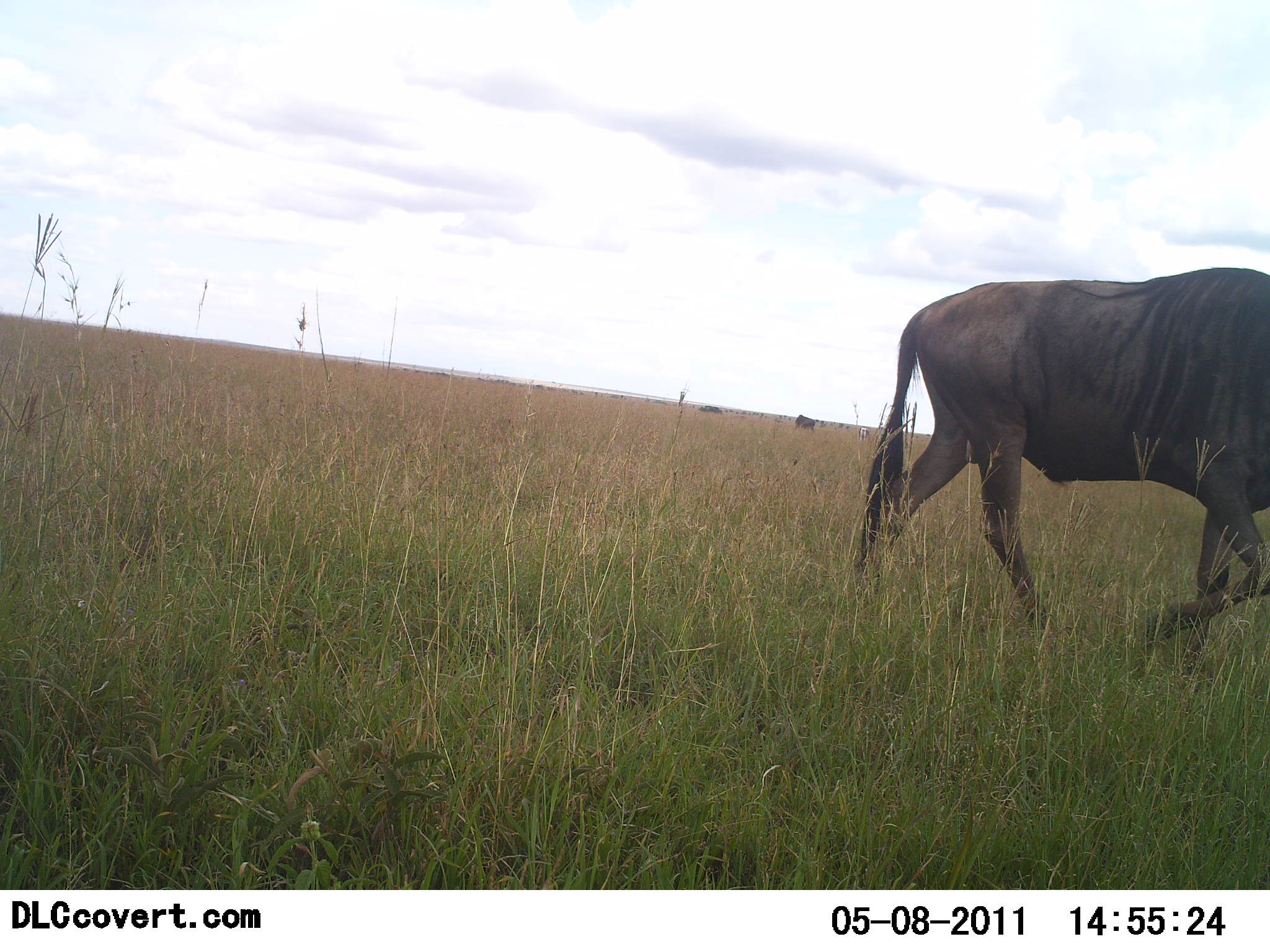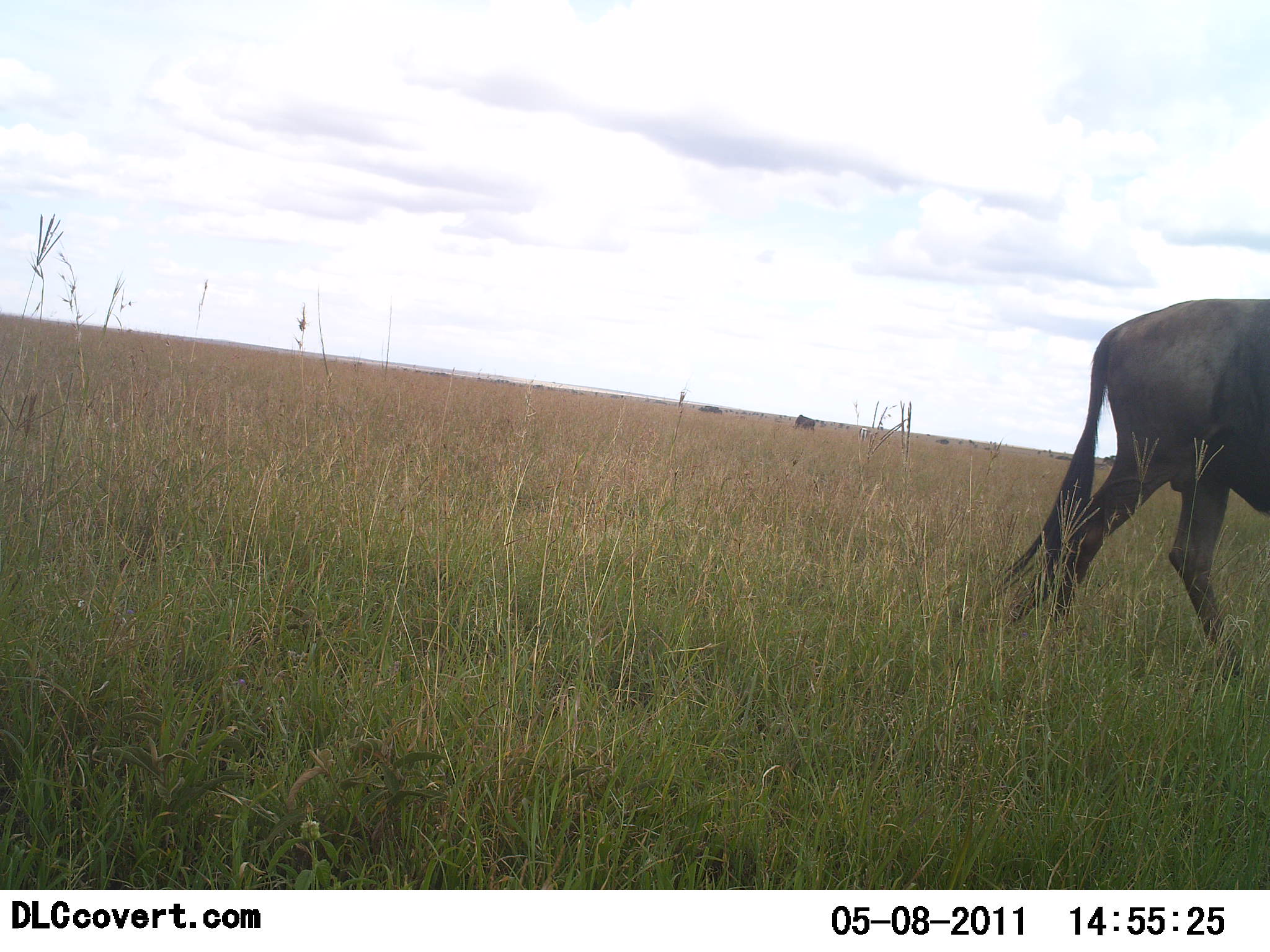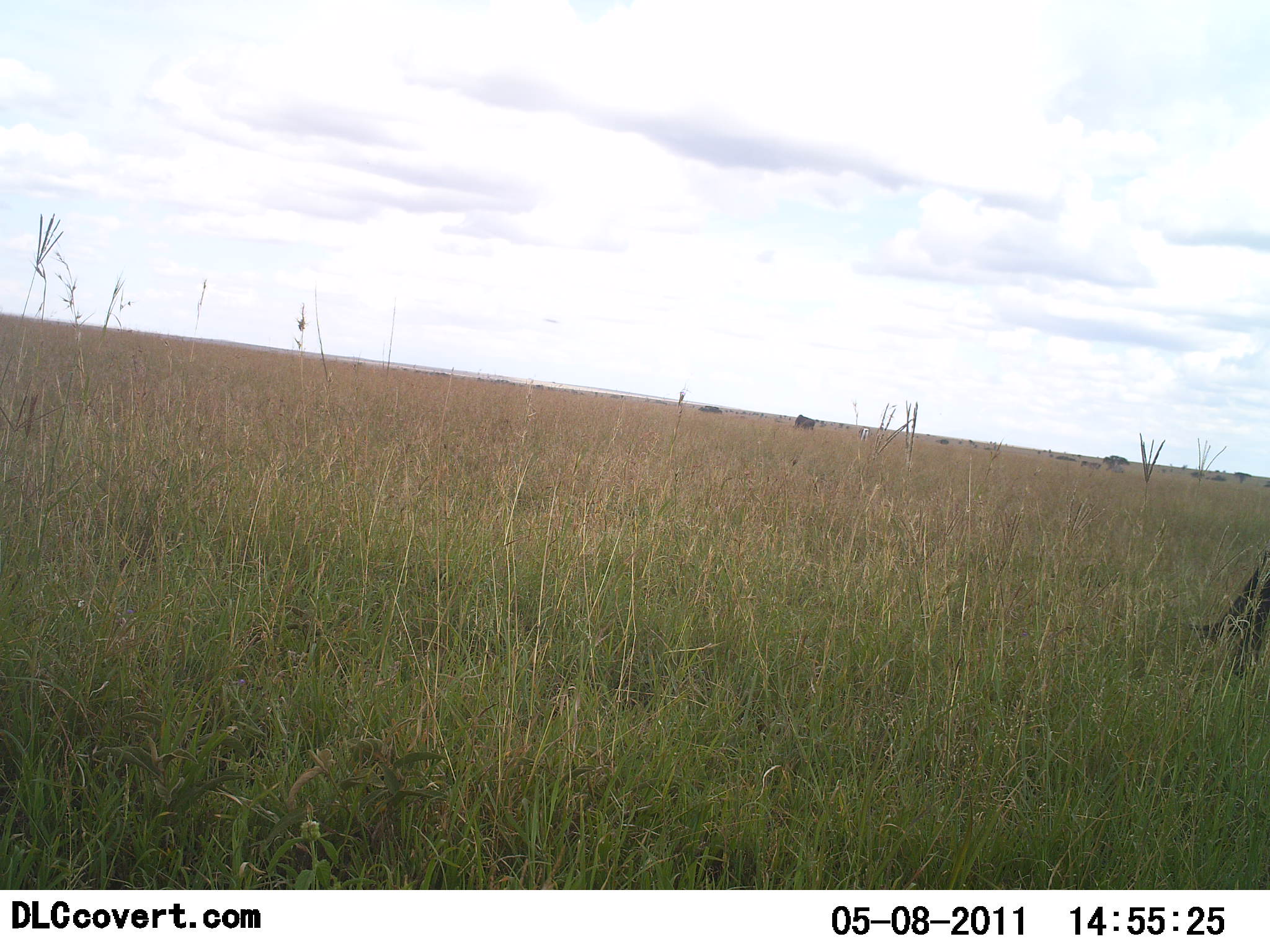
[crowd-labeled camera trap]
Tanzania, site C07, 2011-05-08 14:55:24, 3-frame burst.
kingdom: Animalia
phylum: Chordata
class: Mammalia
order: Artiodactyla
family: Bovidae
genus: Connochaetes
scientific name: Connochaetes taurinus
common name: blue wildebeest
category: wildebeest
Wildebeest (blue wildebeest) (Connochaetes taurinus), count 1. Behavior (volunteer vote fractions): standing 18%, resting 0%, moving 73%, interacting 0%. Young present (vote fraction): 0%. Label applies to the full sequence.